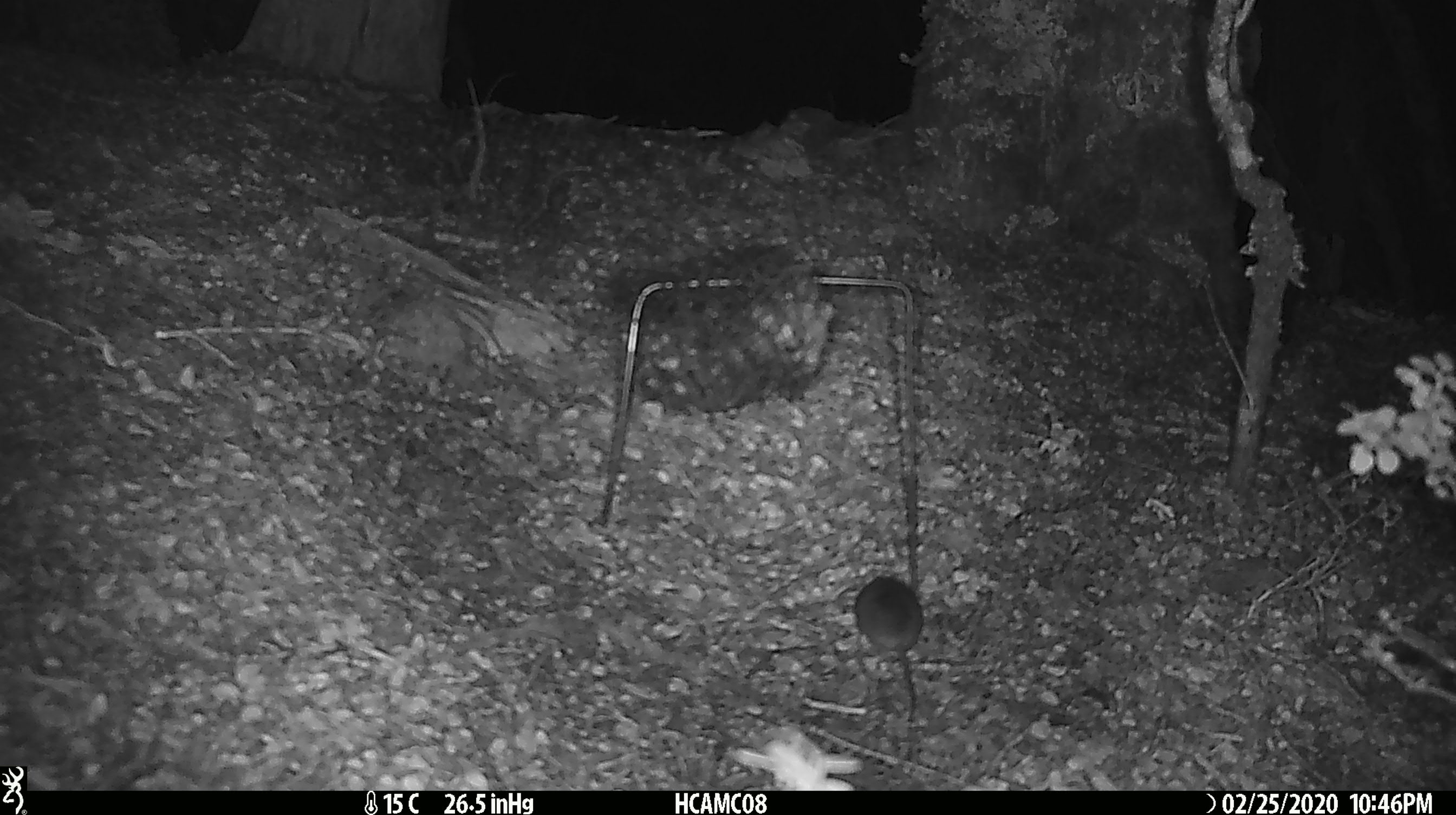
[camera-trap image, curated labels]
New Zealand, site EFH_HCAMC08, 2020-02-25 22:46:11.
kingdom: Animalia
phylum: Chordata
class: Mammalia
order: Rodentia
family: Muridae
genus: Mus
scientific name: Mus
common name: mouse